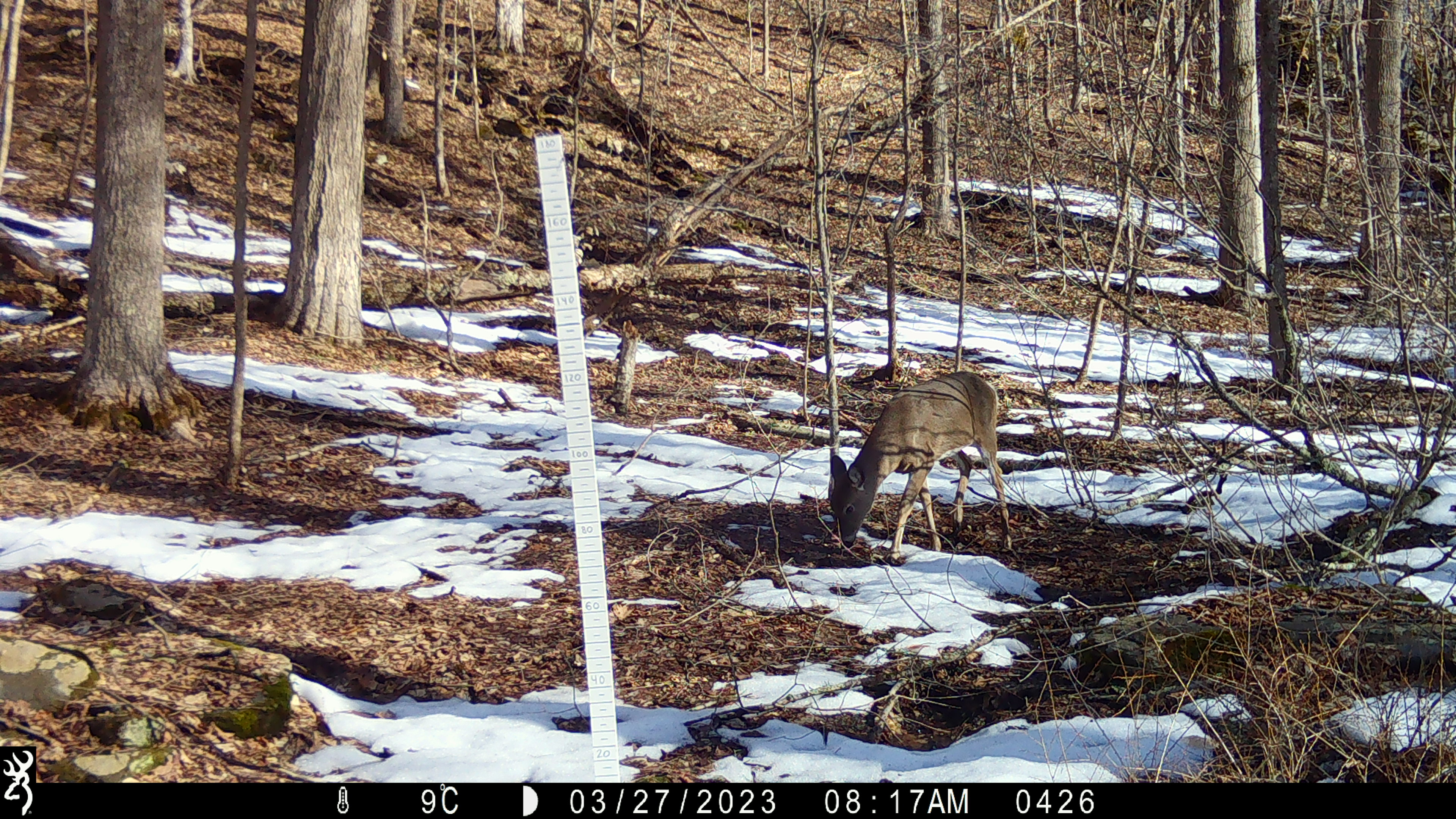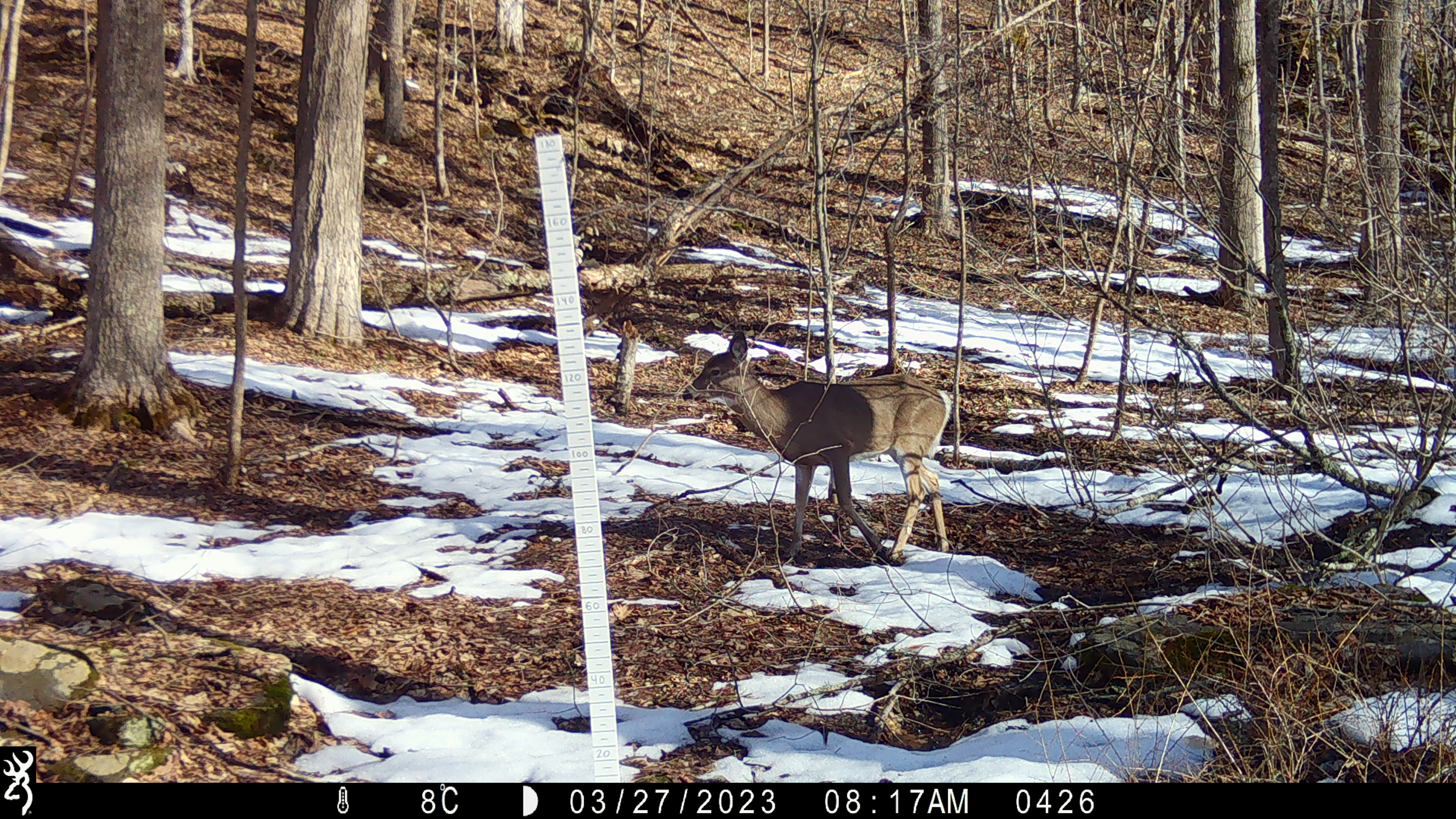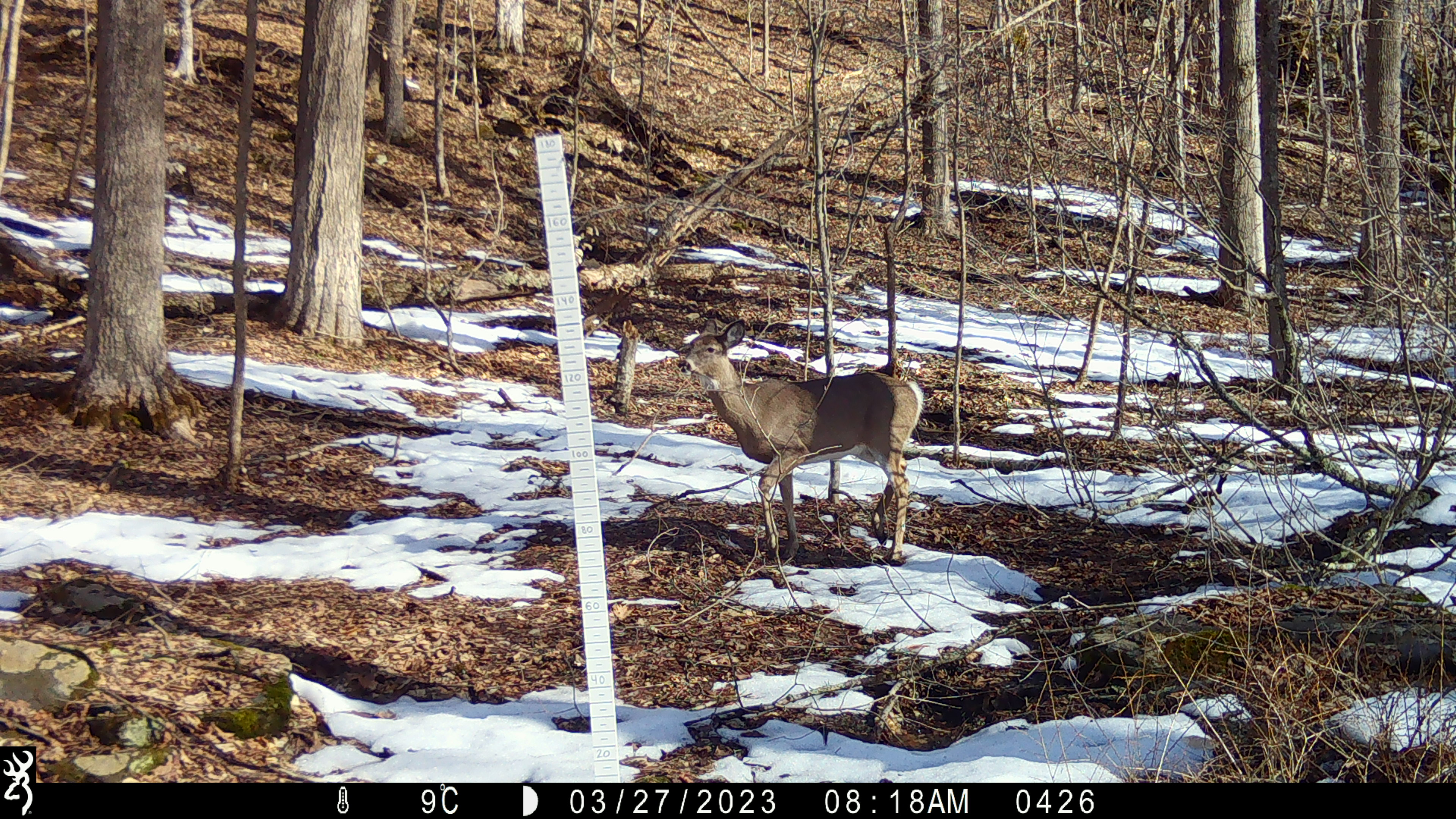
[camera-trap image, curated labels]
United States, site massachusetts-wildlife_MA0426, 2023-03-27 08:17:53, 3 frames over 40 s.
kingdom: Animalia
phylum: Chordata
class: Mammalia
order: Artiodactyla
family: Cervidae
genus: Odocoileus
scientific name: Odocoileus virginianus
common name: white-tailed deer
White-tailed deer (Odocoileus virginianus).